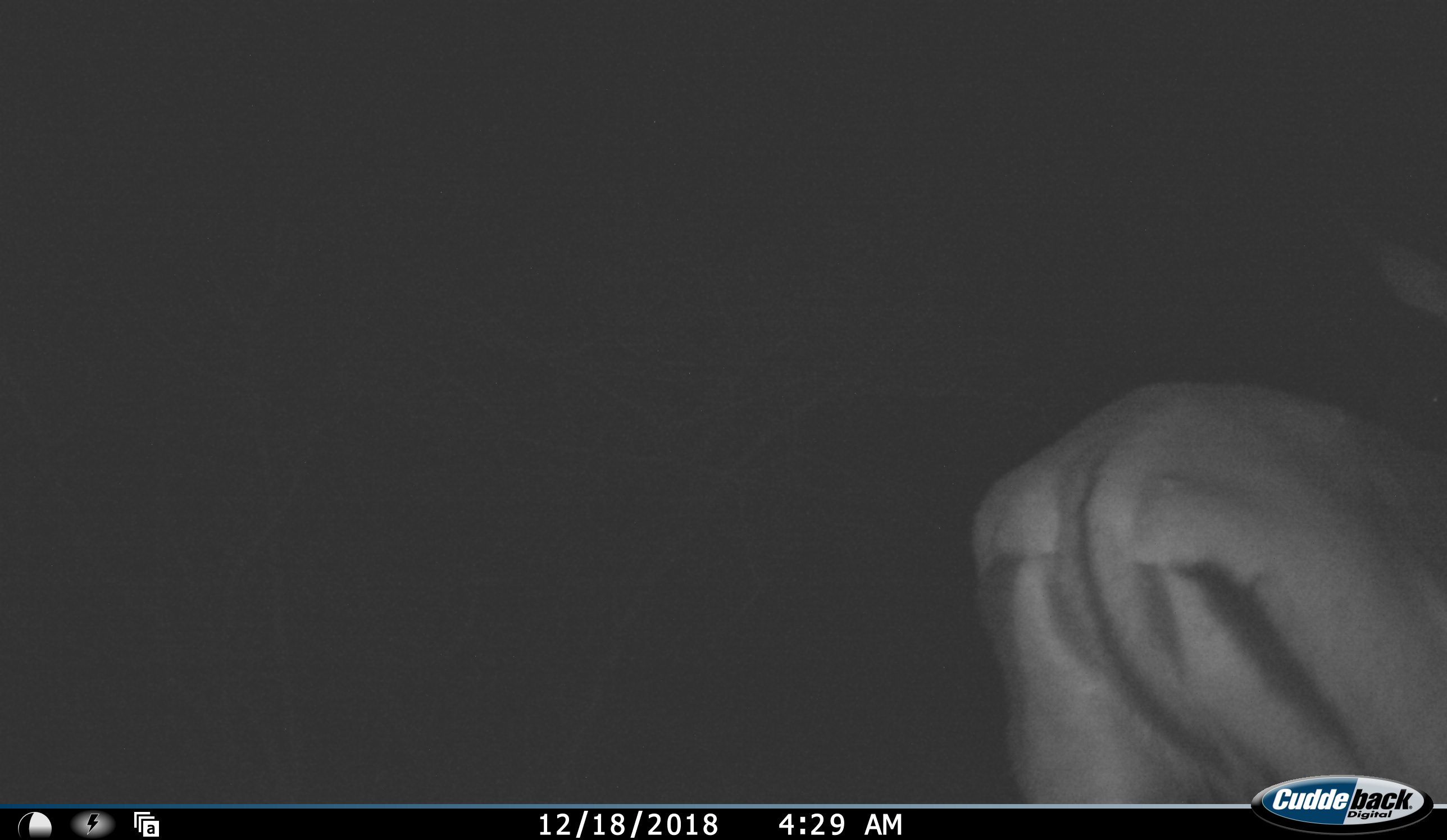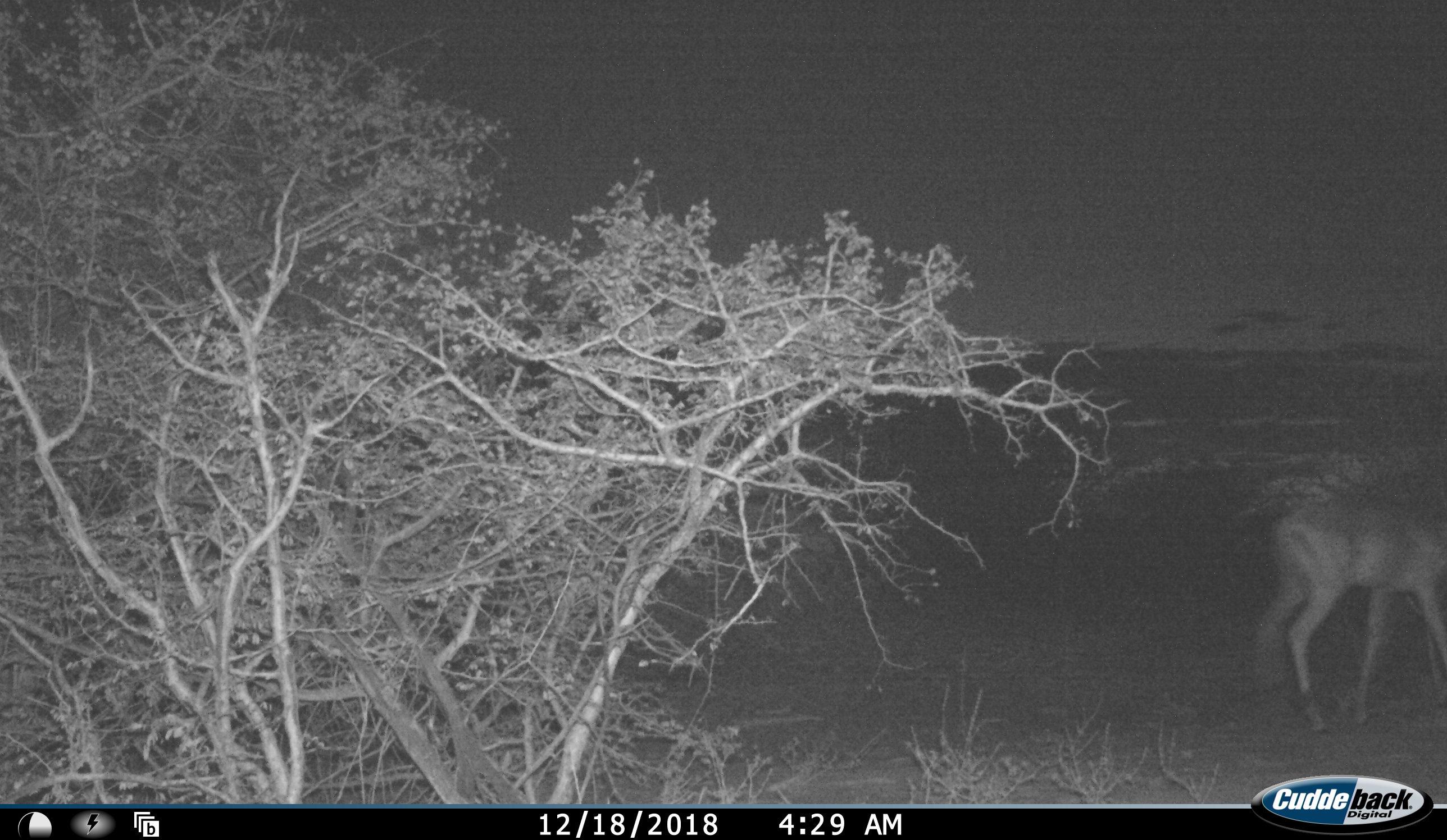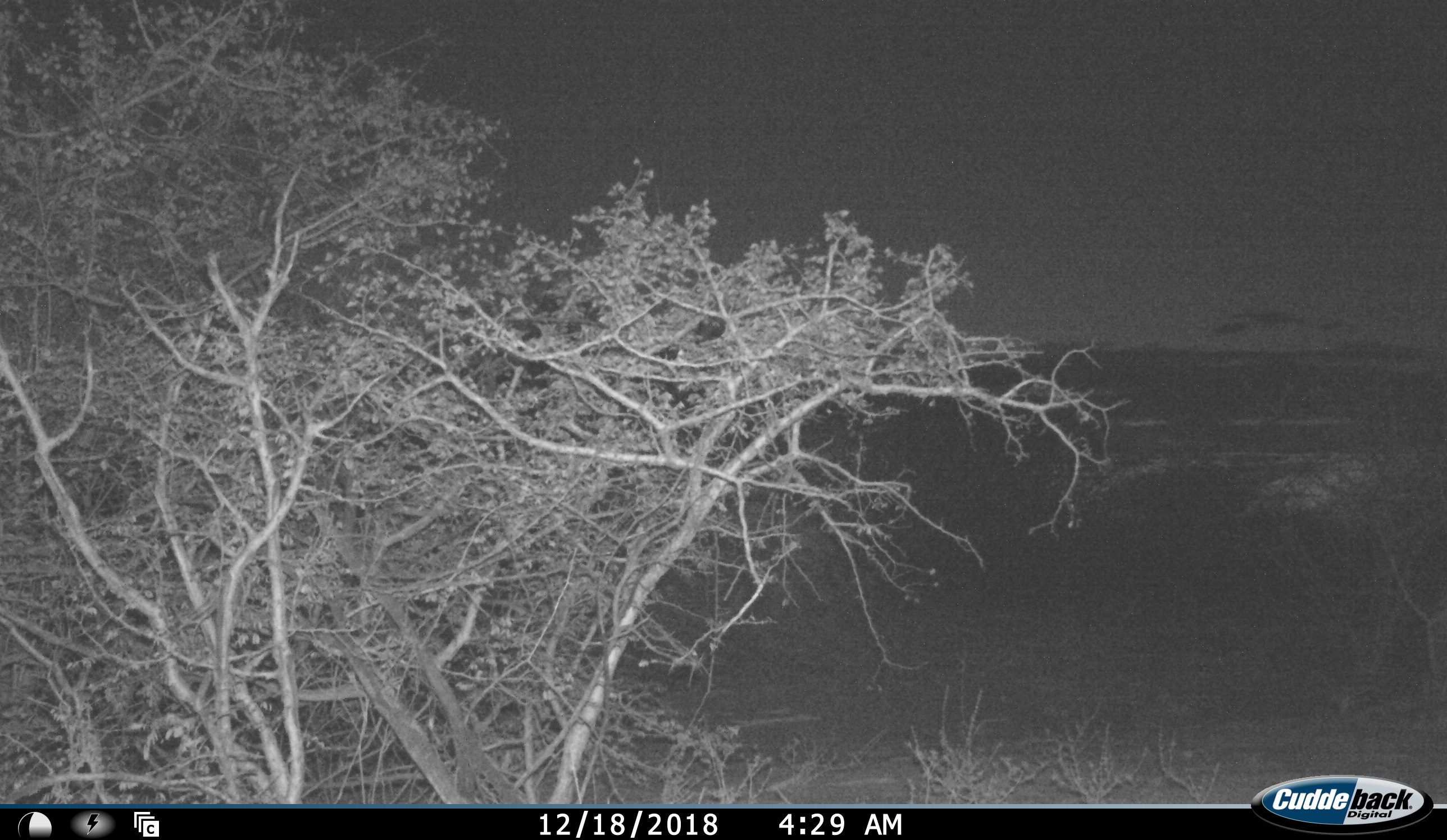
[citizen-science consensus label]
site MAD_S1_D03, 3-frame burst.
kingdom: Animalia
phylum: Chordata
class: Mammalia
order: Artiodactyla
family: Bovidae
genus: Aepyceros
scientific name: Aepyceros melampus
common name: impala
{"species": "impala (Aepyceros melampus)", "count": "1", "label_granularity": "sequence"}